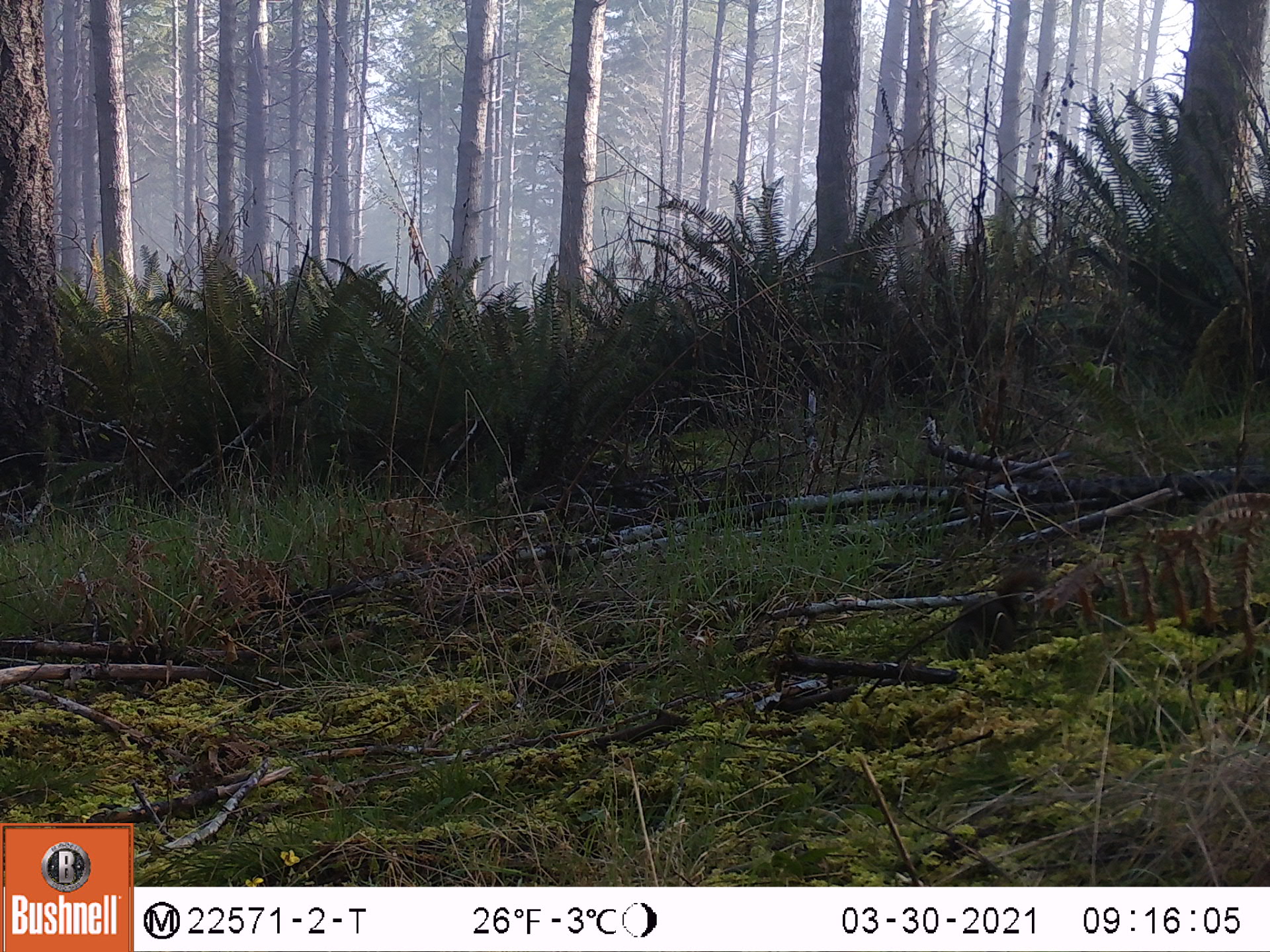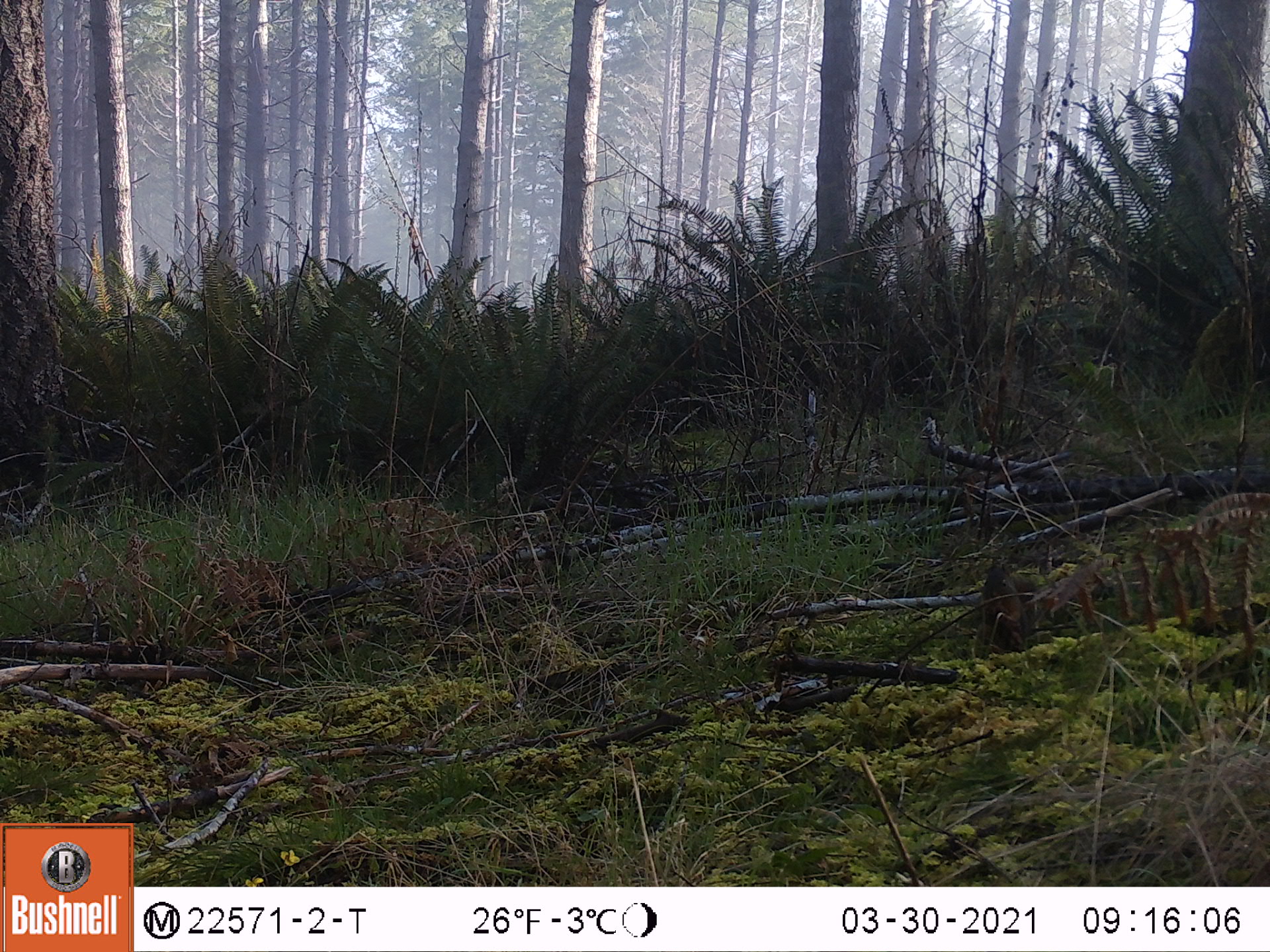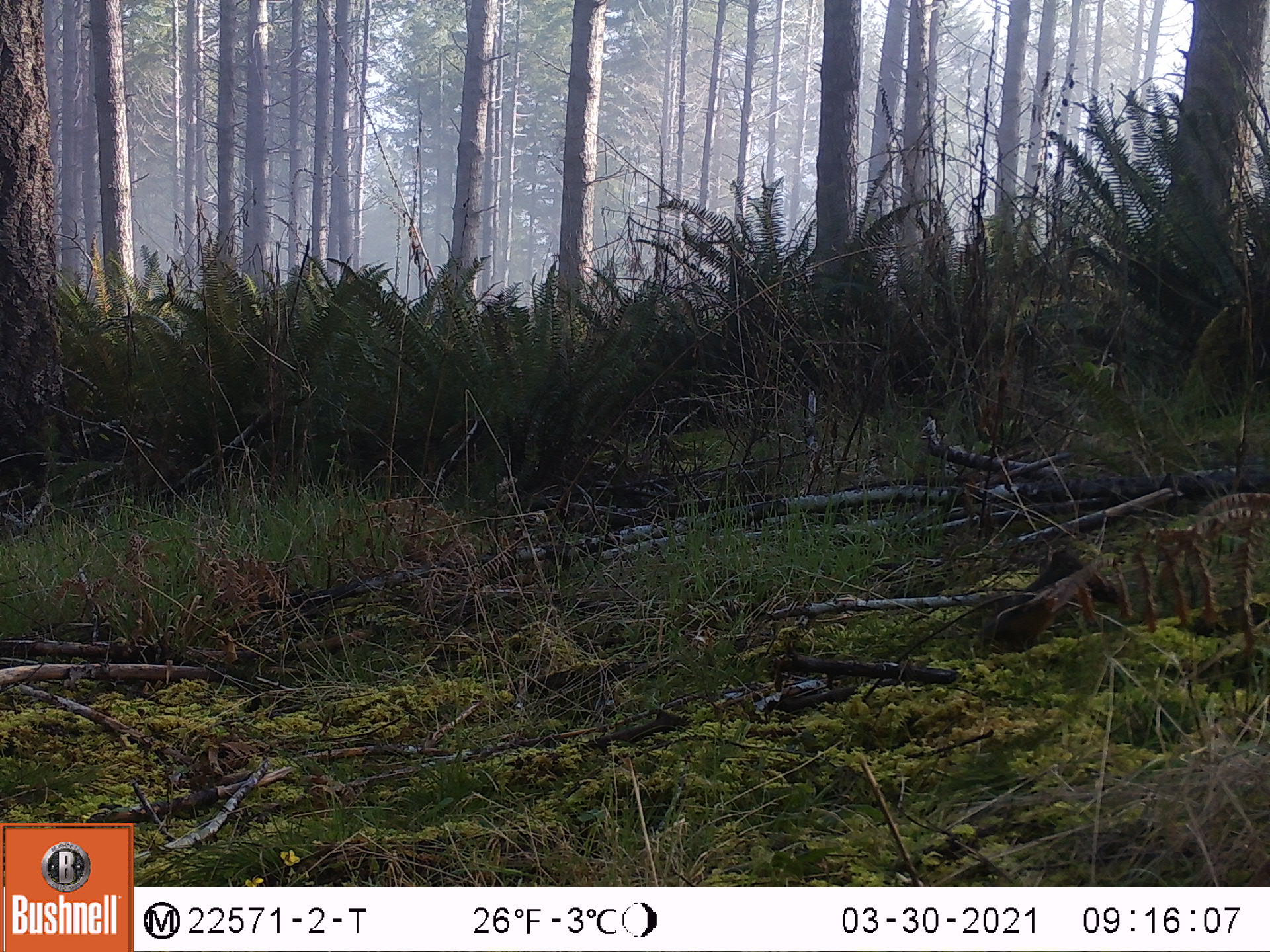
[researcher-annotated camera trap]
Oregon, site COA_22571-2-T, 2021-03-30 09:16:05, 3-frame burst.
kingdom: Animalia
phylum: Chordata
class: Mammalia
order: Rodentia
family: Sciuridae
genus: Tamiasciurus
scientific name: Tamiasciurus douglasii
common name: douglas squirrel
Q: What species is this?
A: Douglas squirrel (Tamiasciurus douglasii).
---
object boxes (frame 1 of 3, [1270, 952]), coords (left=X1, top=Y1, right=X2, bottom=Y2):
douglas squirrel: (left=944, top=563, right=1048, bottom=660)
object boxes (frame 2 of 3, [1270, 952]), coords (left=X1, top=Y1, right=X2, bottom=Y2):
douglas squirrel: (left=972, top=562, right=1038, bottom=646)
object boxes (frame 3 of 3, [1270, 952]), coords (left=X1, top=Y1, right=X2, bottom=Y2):
douglas squirrel: (left=966, top=548, right=1093, bottom=660)